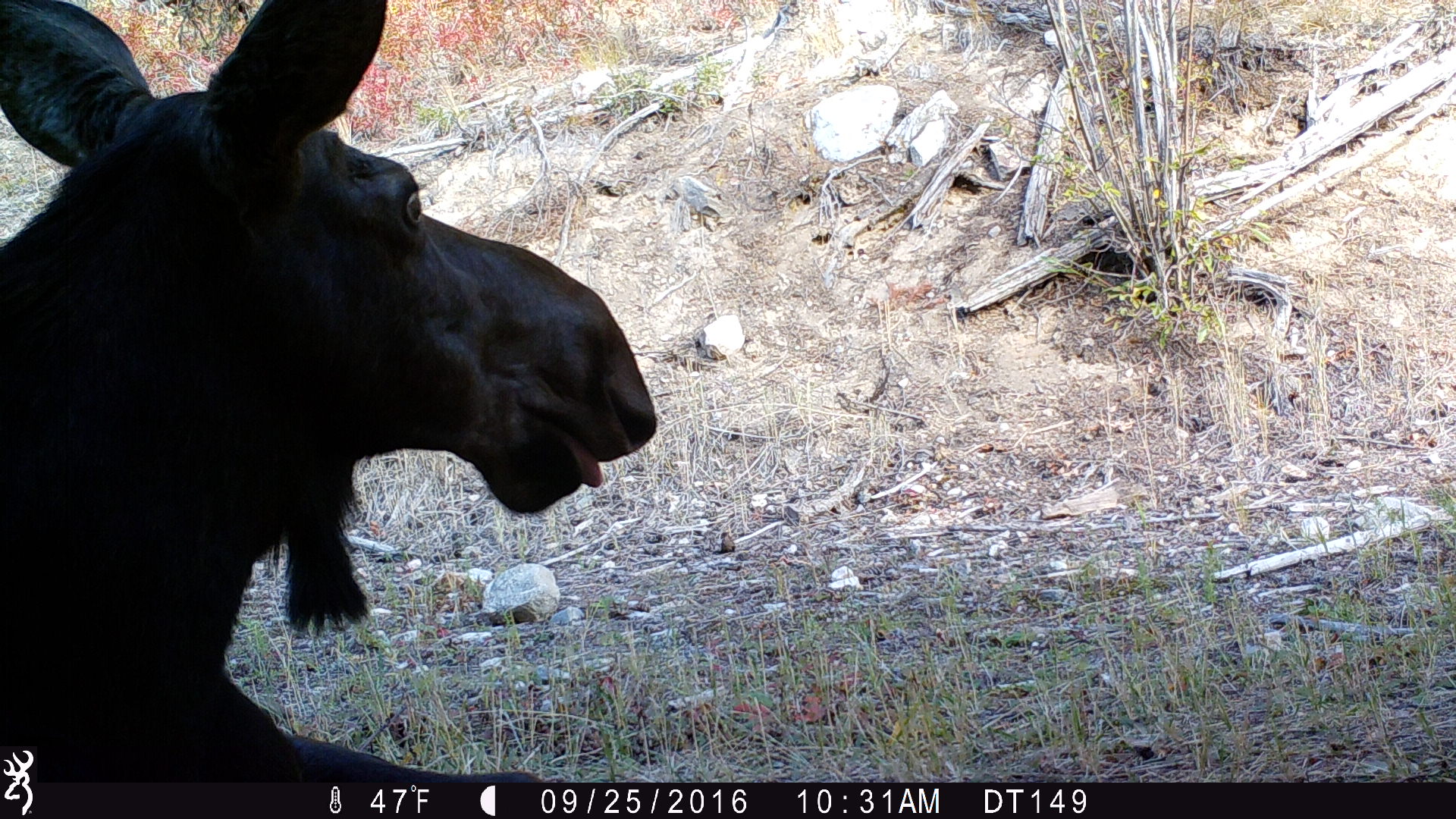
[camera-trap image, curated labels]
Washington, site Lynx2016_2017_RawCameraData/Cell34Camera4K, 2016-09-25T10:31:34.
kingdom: Animalia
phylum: Chordata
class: Mammalia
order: Artiodactyla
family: Cervidae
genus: Alces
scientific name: Alces alces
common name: moose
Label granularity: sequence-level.